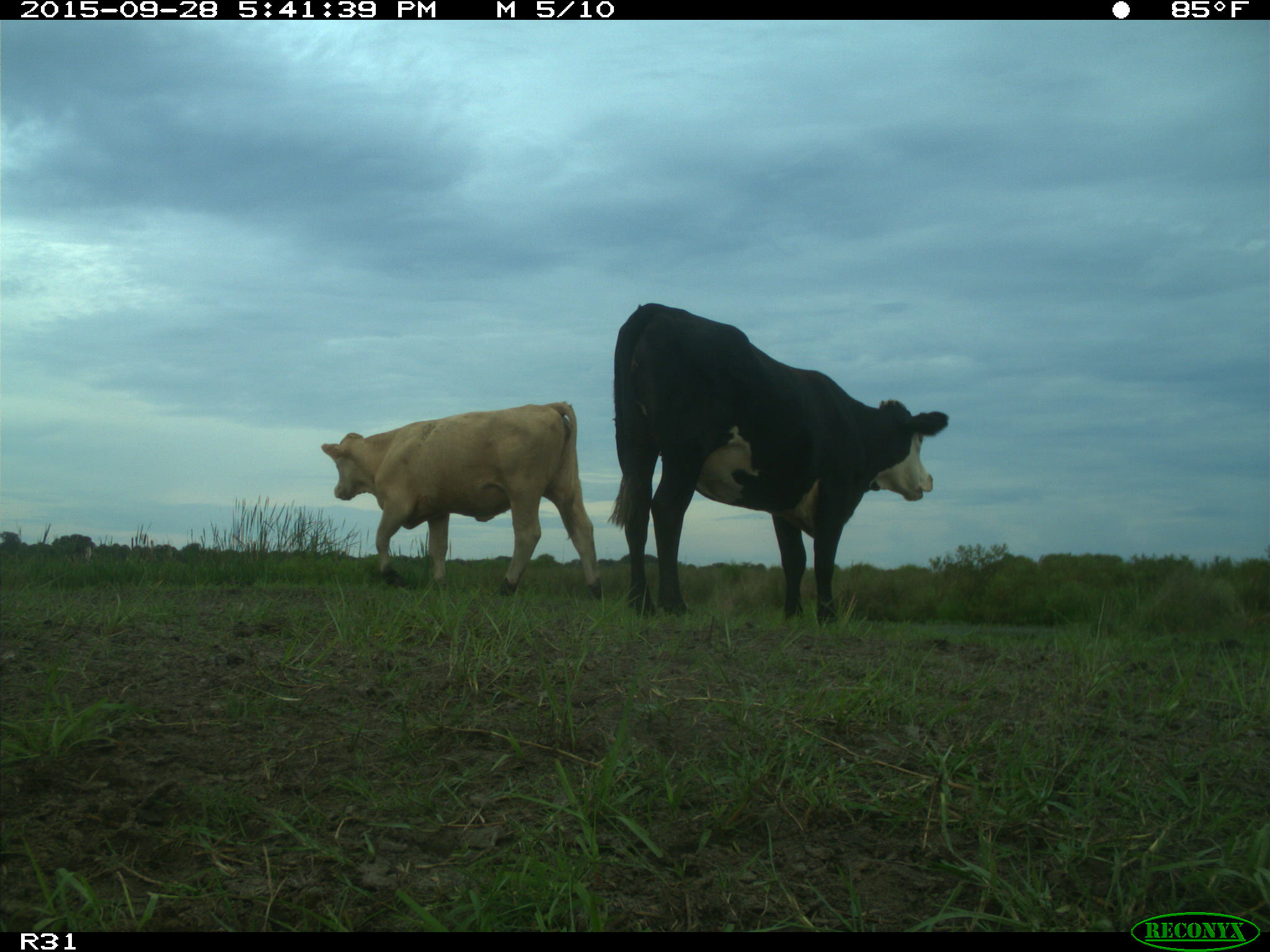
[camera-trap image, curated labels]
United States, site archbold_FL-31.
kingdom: Animalia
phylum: Chordata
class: Mammalia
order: Artiodactyla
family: Bovidae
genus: Bos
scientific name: Bos taurus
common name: domestic cow